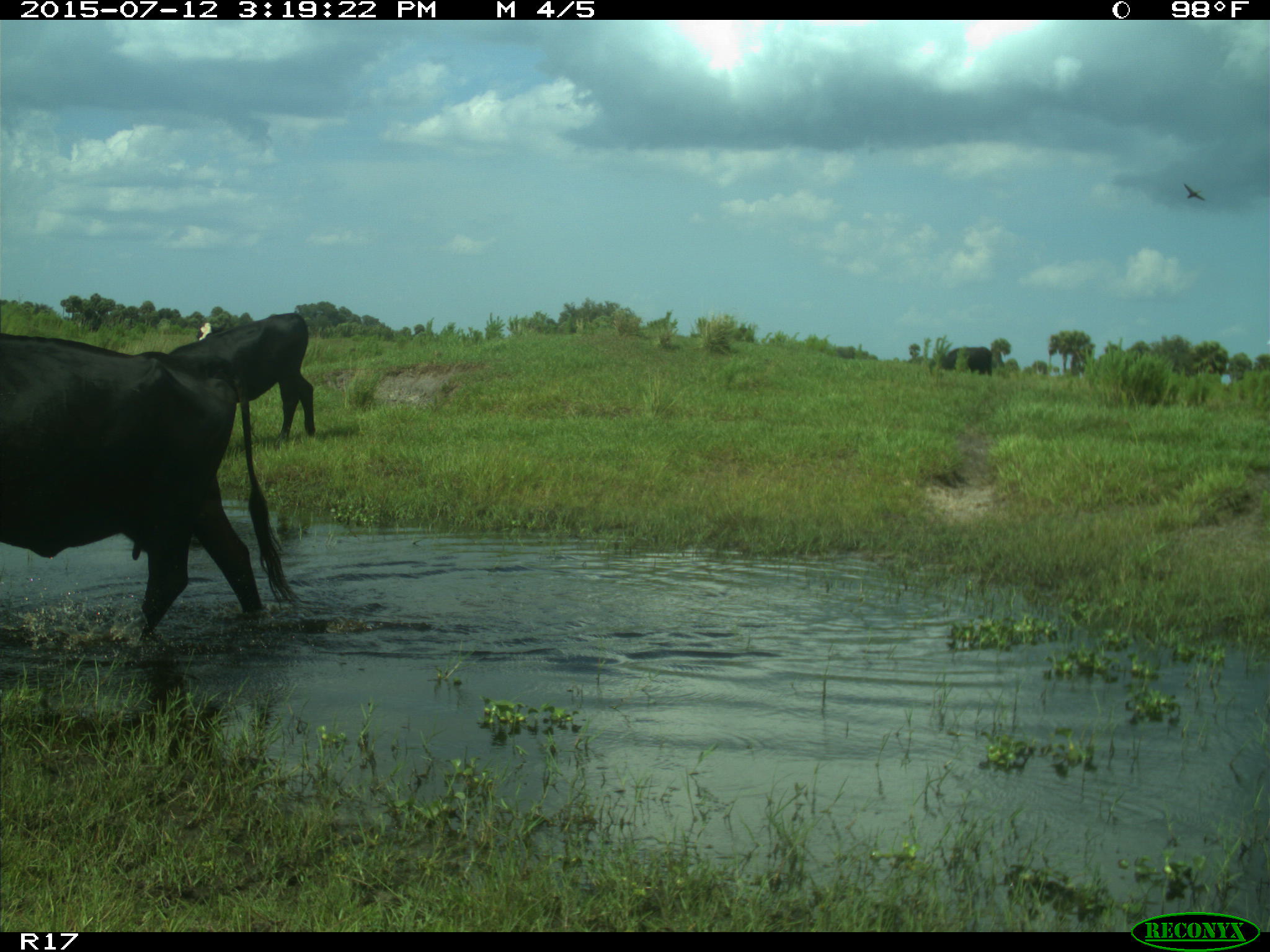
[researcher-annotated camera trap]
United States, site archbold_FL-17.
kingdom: Animalia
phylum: Chordata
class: Mammalia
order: Artiodactyla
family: Bovidae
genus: Bos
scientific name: Bos taurus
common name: domestic cow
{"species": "Bos taurus (domestic cow)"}